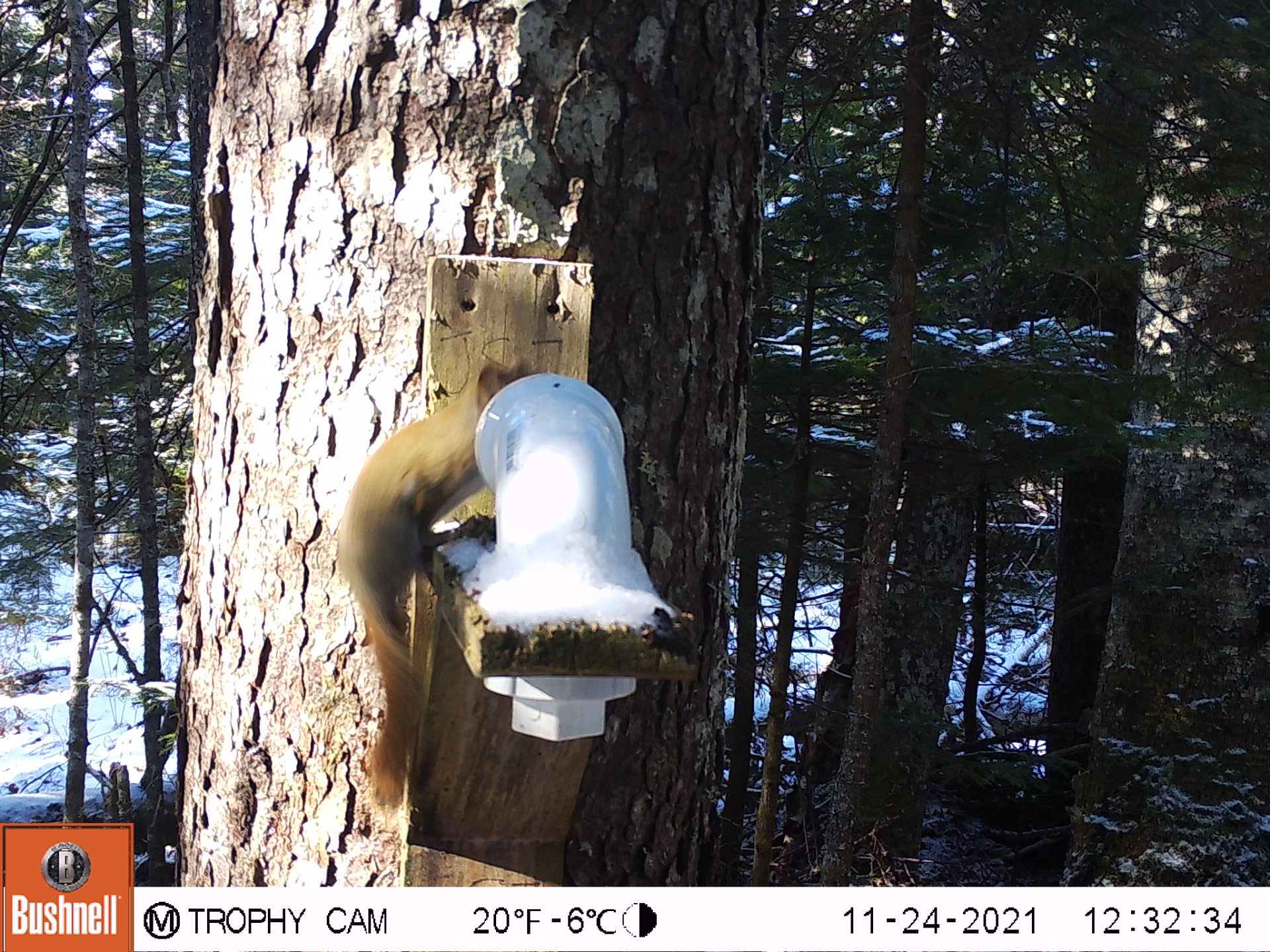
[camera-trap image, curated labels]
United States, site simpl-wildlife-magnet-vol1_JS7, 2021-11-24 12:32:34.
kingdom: Animalia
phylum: Chordata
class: Mammalia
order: Rodentia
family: Sciuridae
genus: Tamiasciurus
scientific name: Tamiasciurus hudsonicus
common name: red squirrel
Red squirrel (Tamiasciurus hudsonicus).